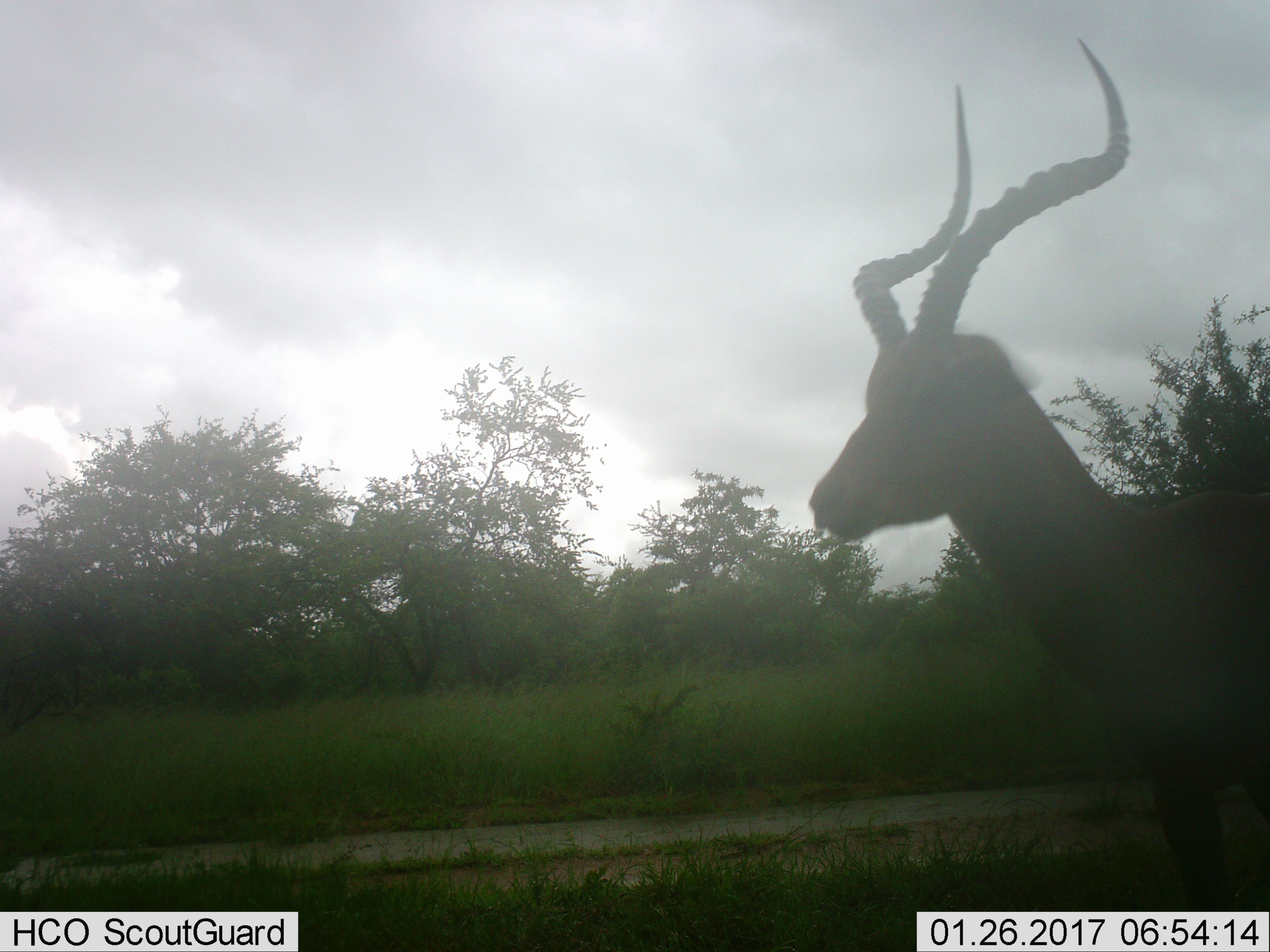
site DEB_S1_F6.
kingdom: Animalia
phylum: Chordata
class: Mammalia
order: Artiodactyla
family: Bovidae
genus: Aepyceros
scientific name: Aepyceros melampus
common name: impala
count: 1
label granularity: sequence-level